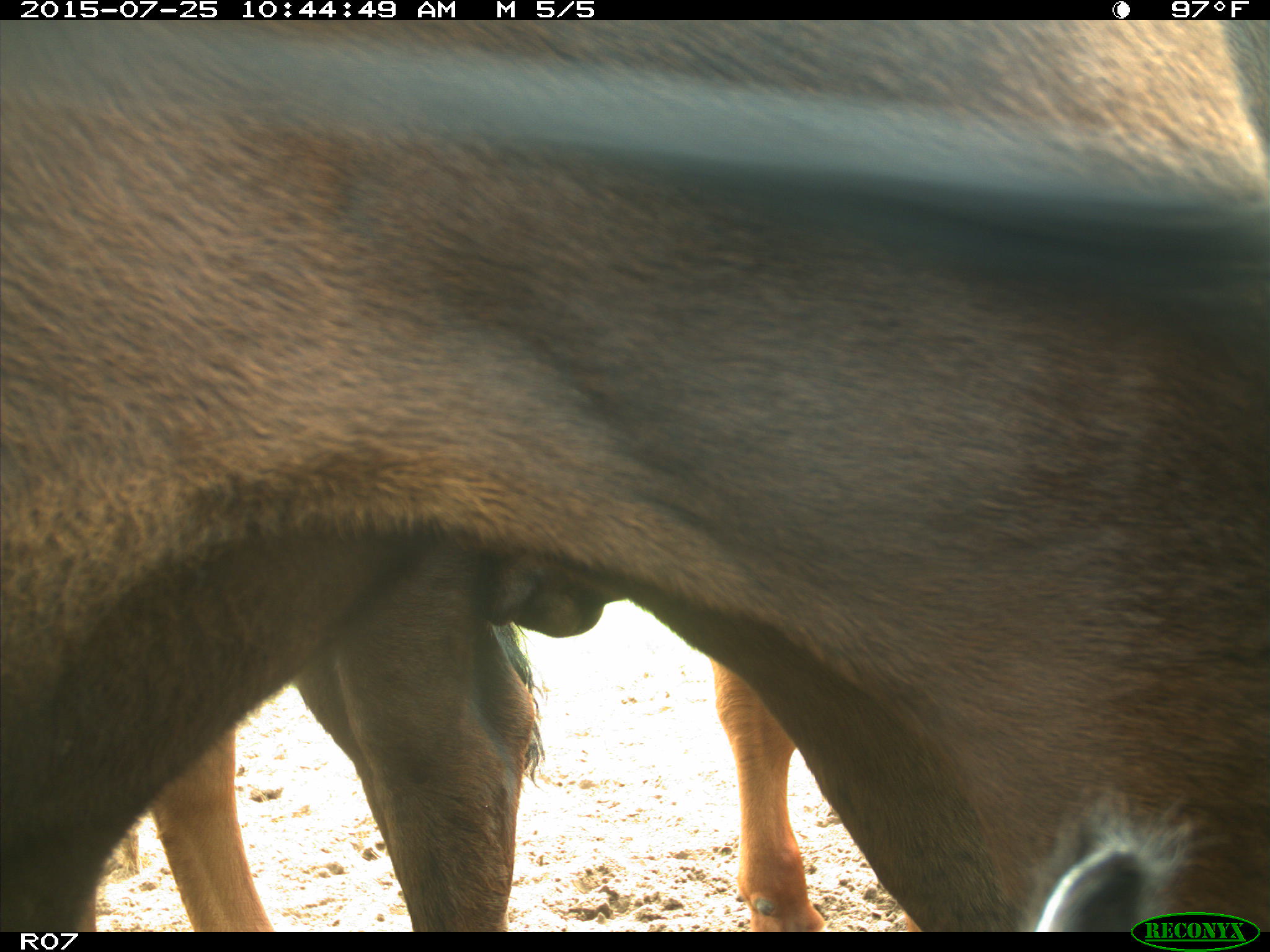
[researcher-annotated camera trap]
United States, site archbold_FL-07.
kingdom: Animalia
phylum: Chordata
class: Mammalia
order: Artiodactyla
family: Bovidae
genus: Bos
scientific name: Bos taurus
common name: domestic cow